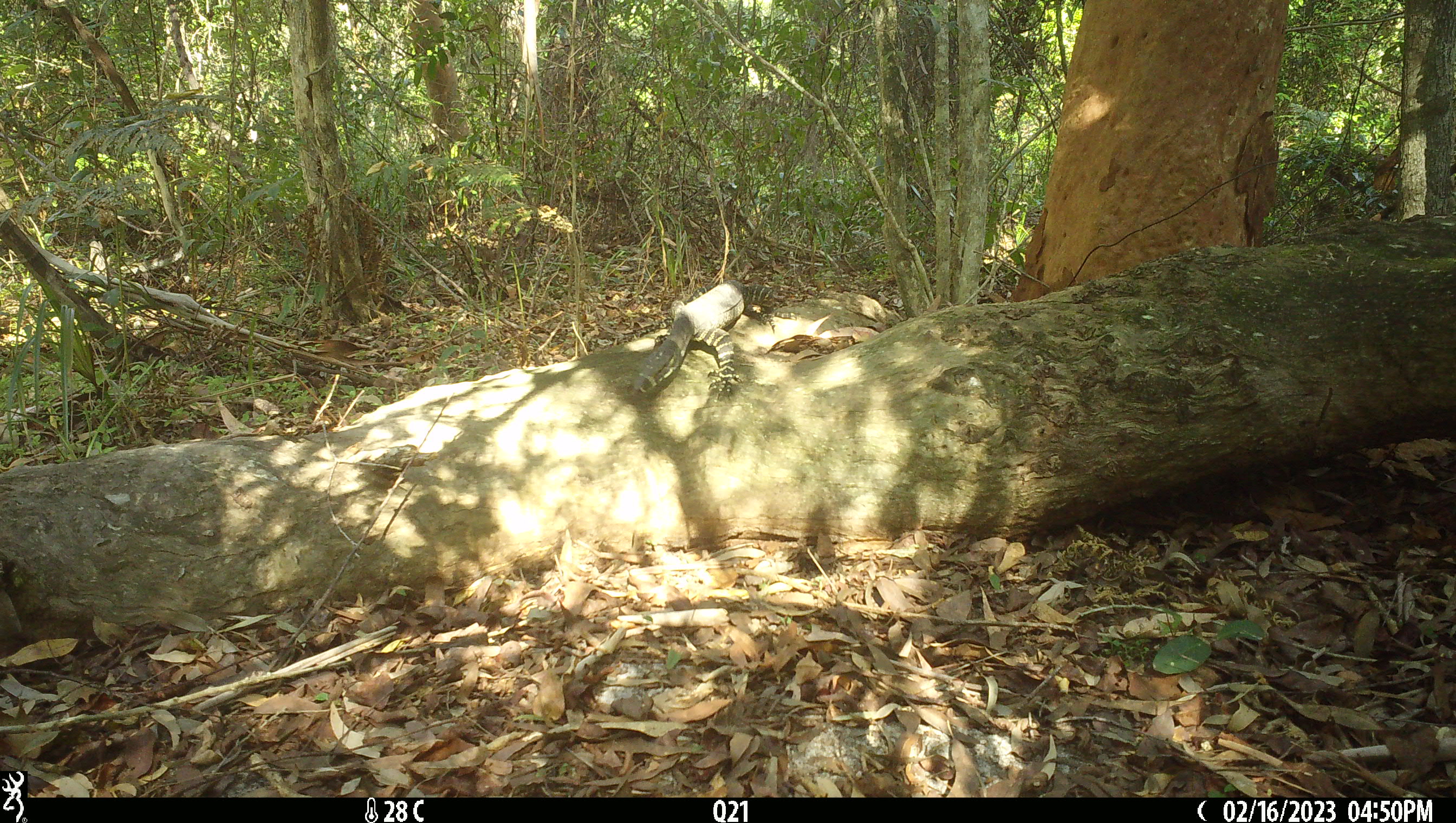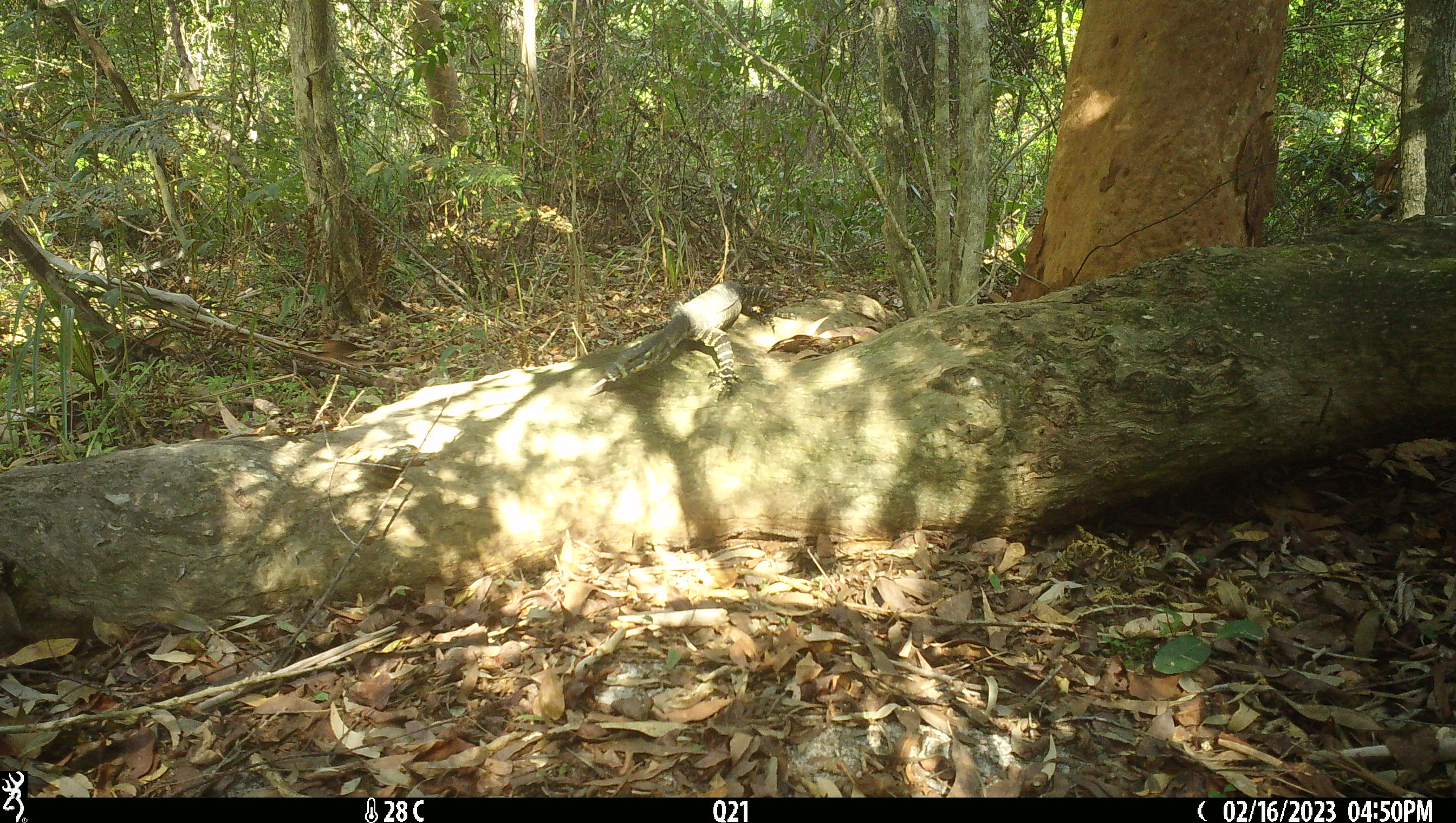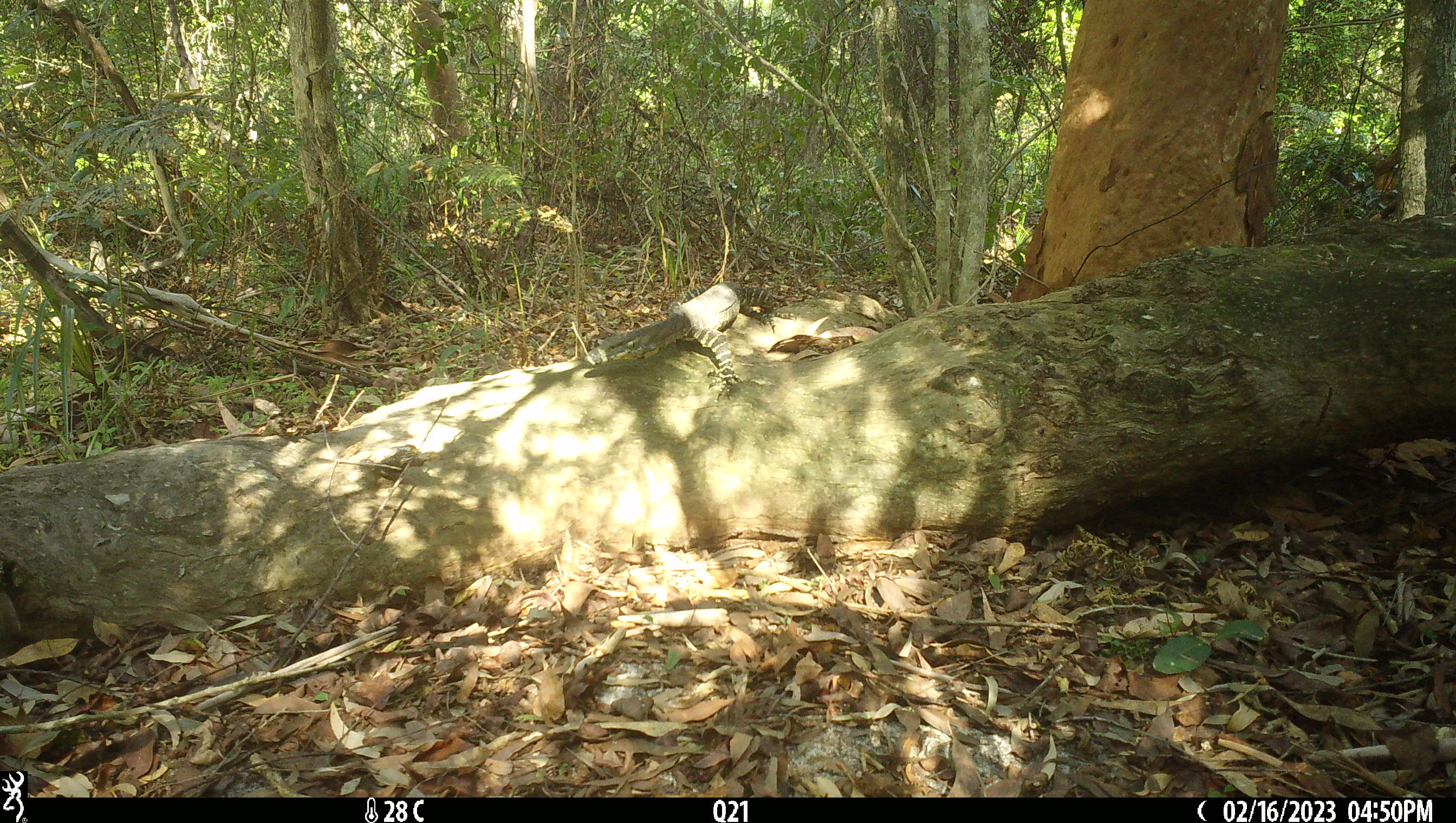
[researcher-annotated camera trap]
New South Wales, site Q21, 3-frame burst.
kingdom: Animalia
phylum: Chordata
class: Reptilia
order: Squamata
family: Varanidae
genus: Varanus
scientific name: Varanus varius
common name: lace monitor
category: goanna